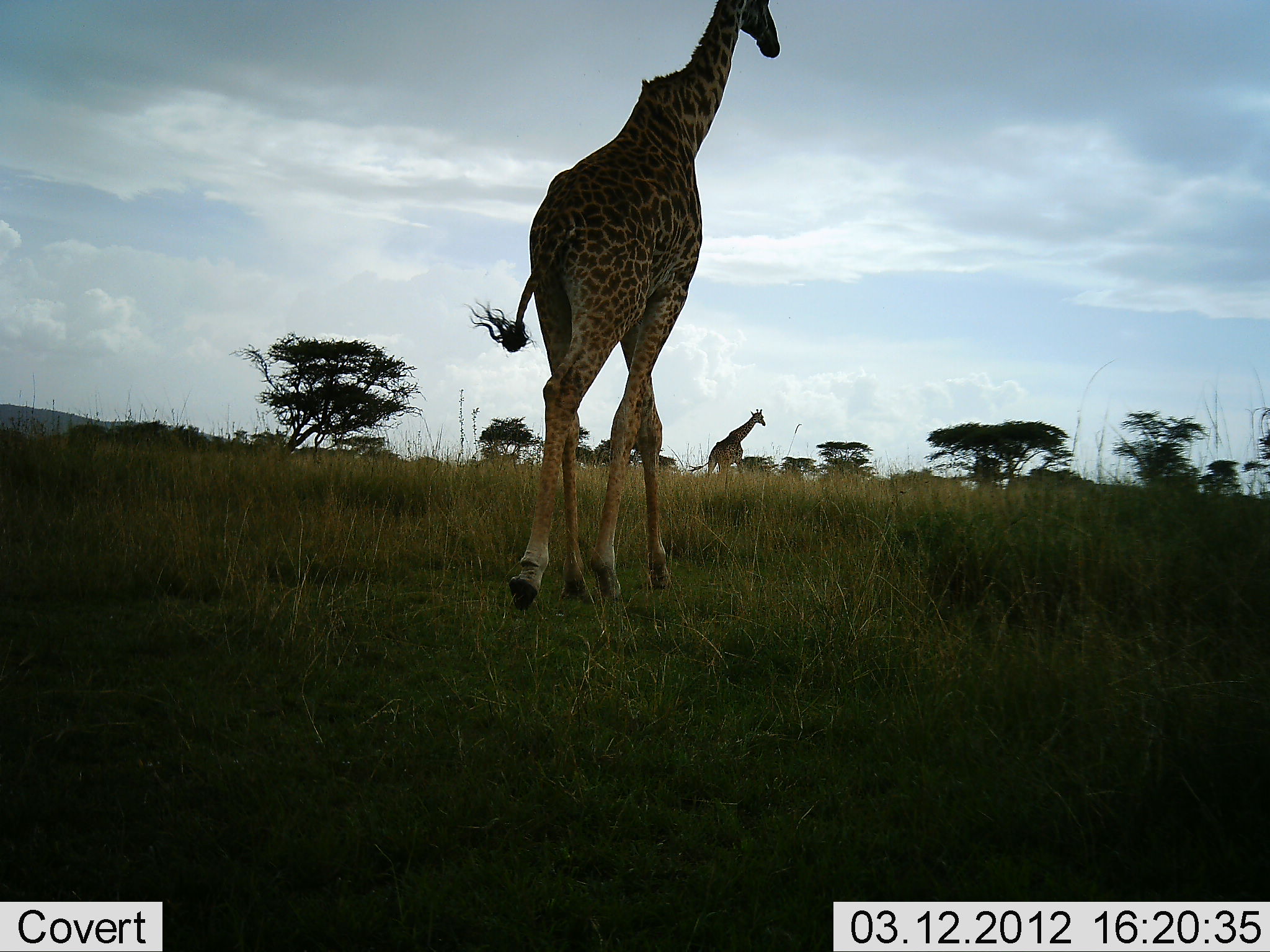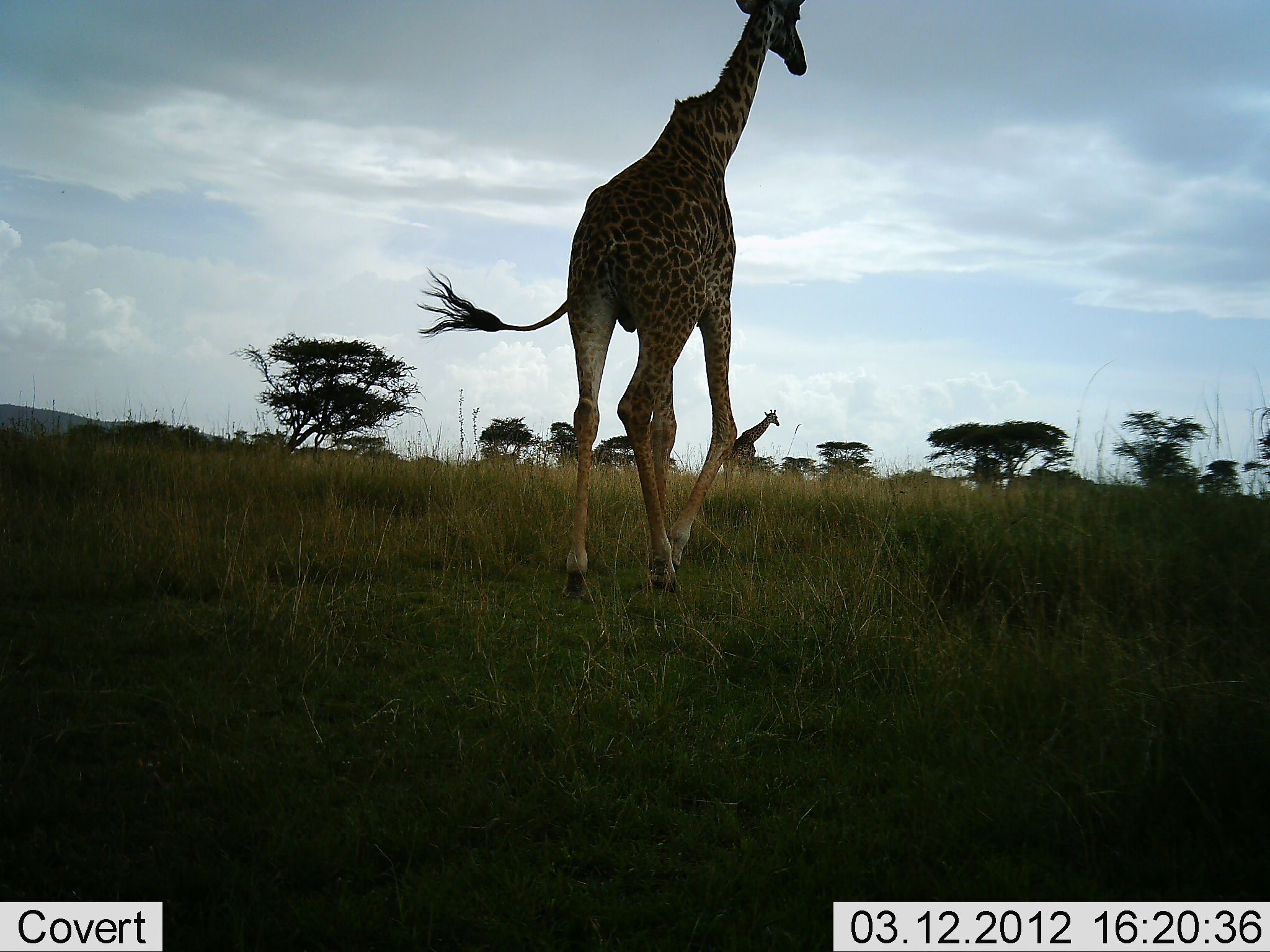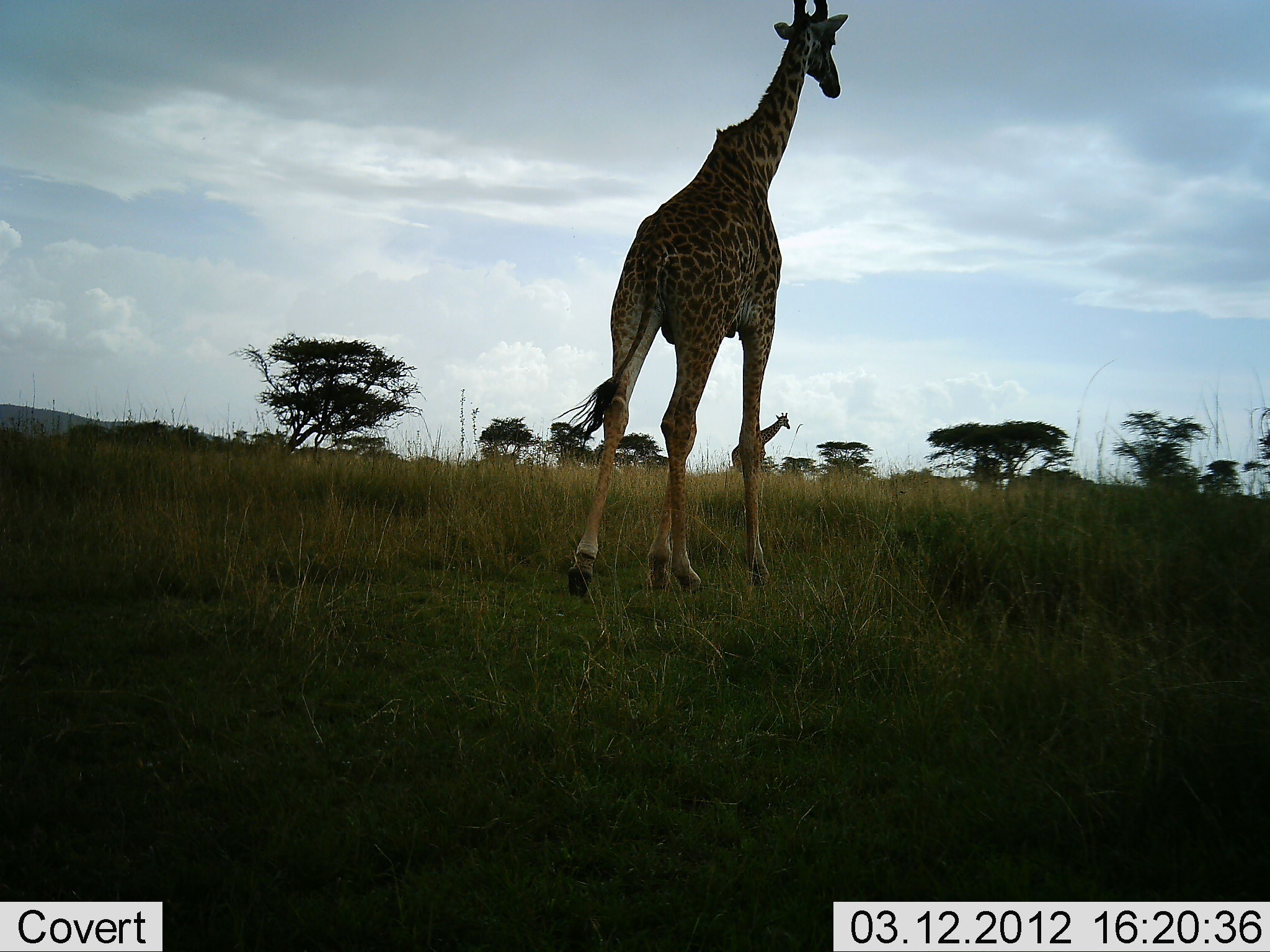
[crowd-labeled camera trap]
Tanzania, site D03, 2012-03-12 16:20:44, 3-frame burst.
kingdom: Animalia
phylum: Chordata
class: Mammalia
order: Artiodactyla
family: Giraffidae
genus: Giraffa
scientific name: Giraffa camelopardalis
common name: giraffe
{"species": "giraffe (Giraffa camelopardalis)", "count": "2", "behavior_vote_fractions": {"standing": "4%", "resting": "0%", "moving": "96%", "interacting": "0%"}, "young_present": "0%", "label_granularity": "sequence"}